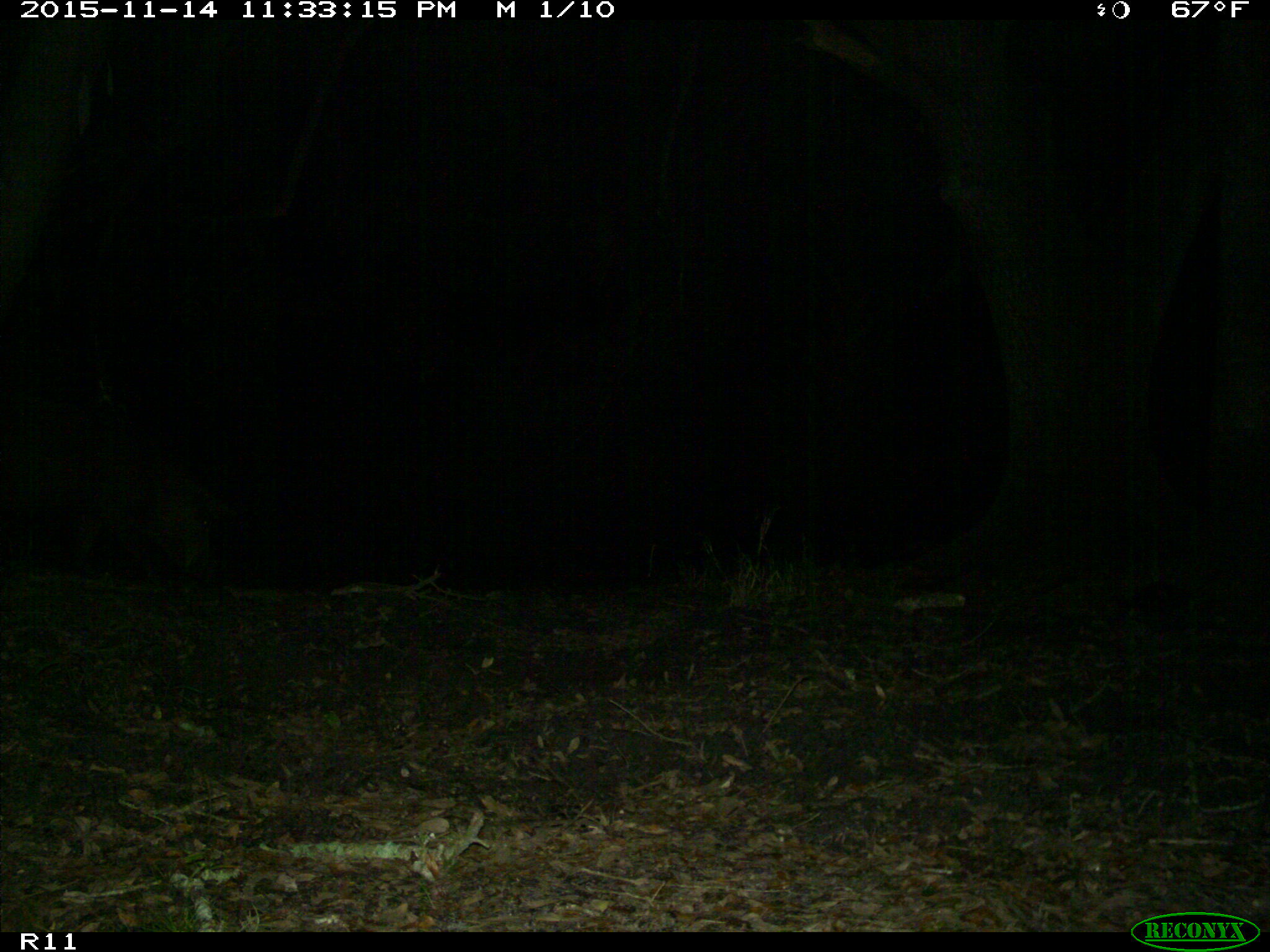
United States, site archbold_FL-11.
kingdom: Animalia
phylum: Chordata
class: Mammalia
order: Artiodactyla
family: Suidae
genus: Sus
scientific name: Sus scrofa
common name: wild boar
Sus scrofa (wild boar).